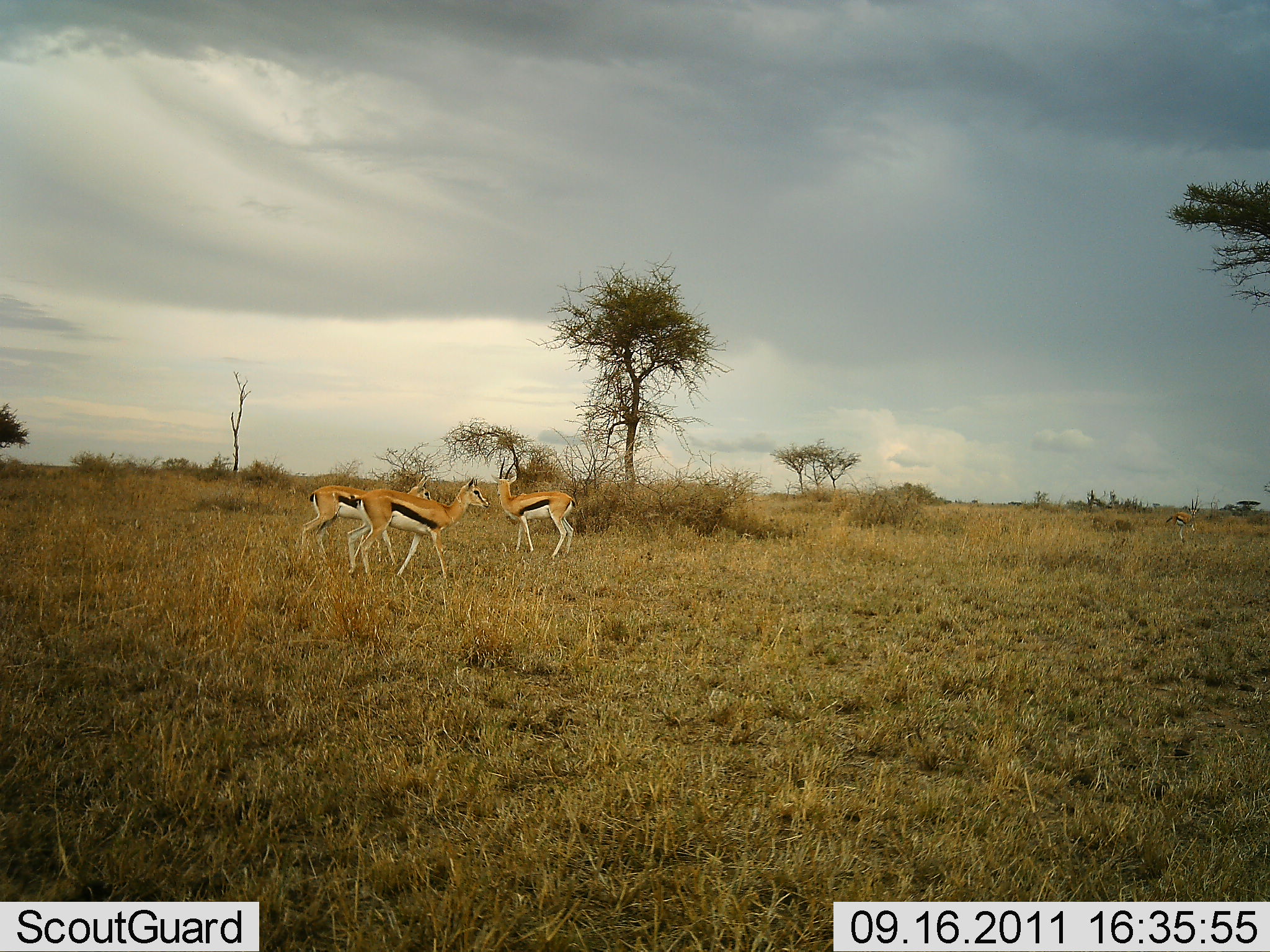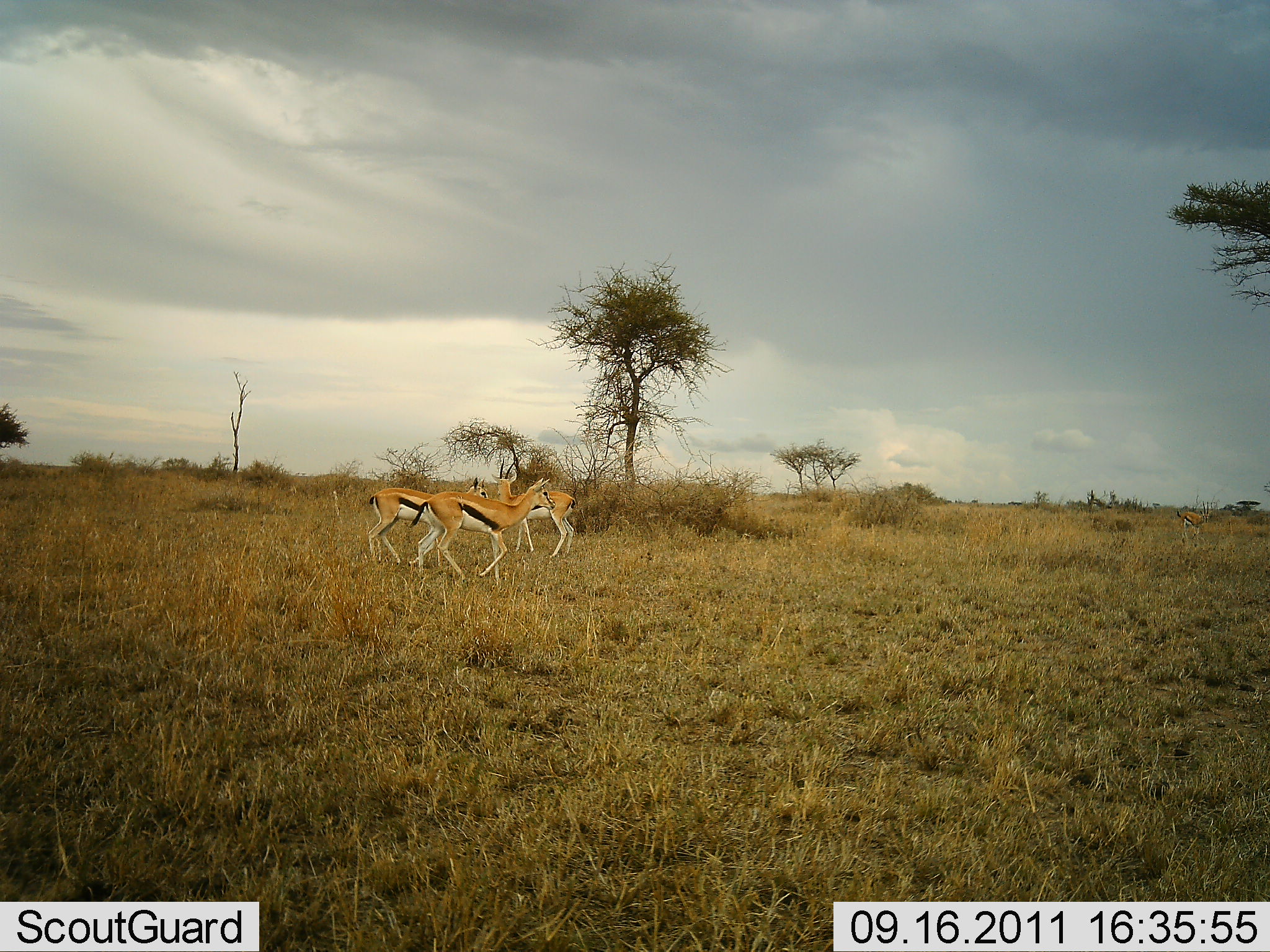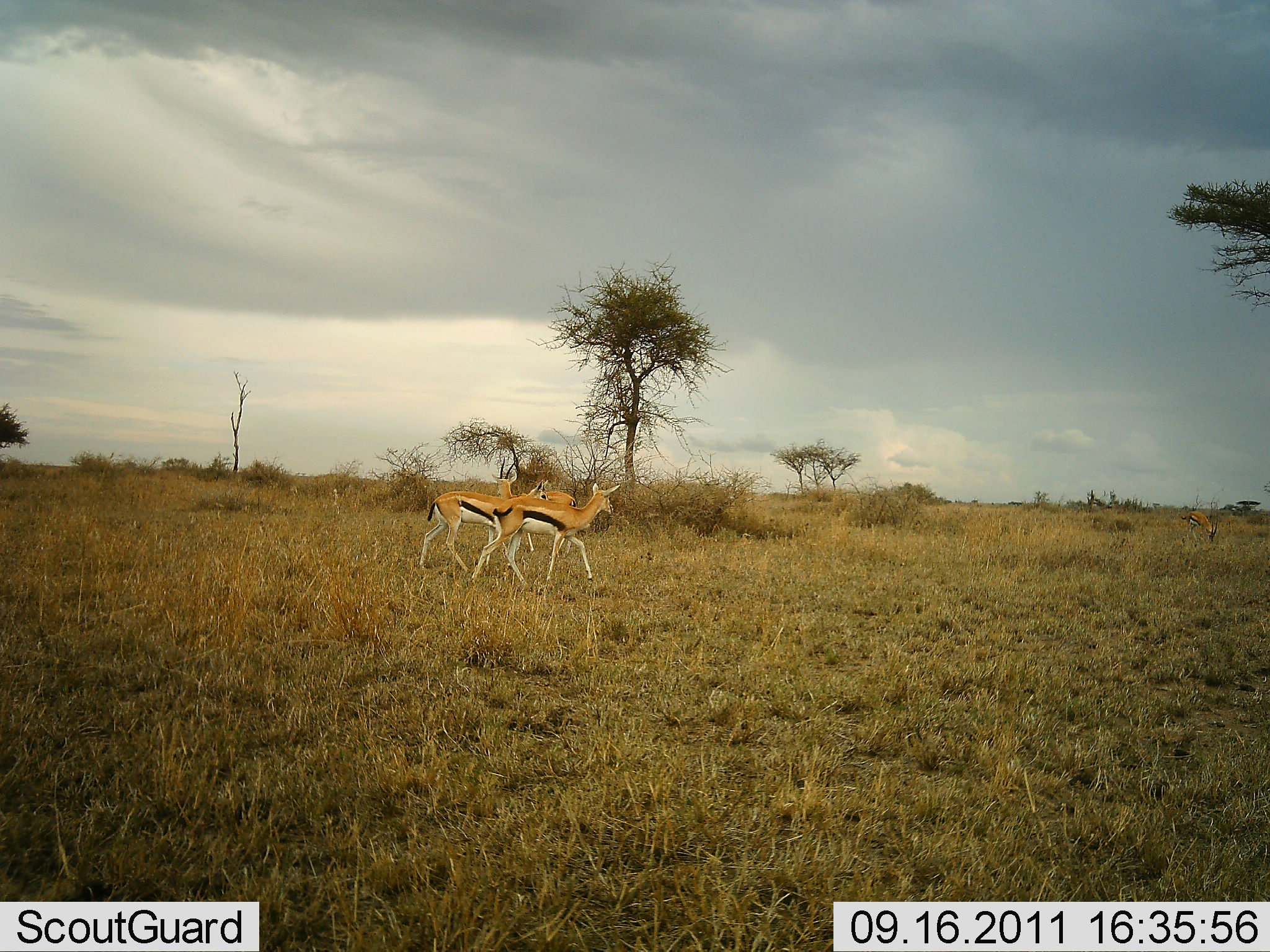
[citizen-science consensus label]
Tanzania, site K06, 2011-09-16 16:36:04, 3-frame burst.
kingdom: Animalia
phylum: Chordata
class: Mammalia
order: Artiodactyla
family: Bovidae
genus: Eudorcas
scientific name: Eudorcas thomsonii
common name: thomson's gazelle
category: gazellethomsons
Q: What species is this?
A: Gazellethomsons (thomson's gazelle) (Eudorcas thomsonii).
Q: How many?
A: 3.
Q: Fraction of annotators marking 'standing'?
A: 71%.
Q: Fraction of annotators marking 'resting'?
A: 0%.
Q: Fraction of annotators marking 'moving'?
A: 100%.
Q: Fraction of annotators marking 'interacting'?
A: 0%.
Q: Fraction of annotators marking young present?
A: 0%.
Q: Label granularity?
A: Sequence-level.